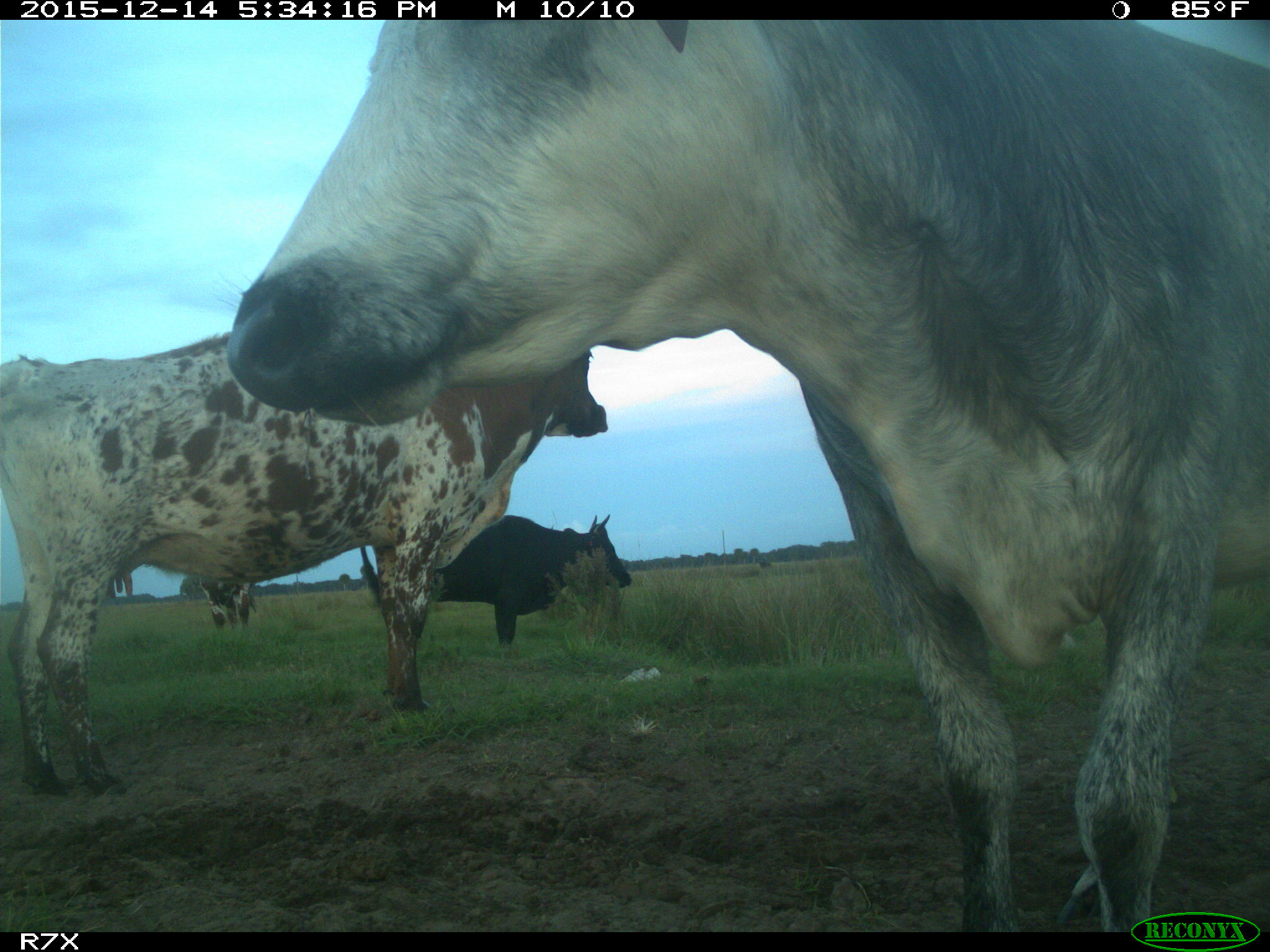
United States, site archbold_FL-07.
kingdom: Animalia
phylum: Chordata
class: Mammalia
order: Artiodactyla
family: Bovidae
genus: Bos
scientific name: Bos taurus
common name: domestic cow